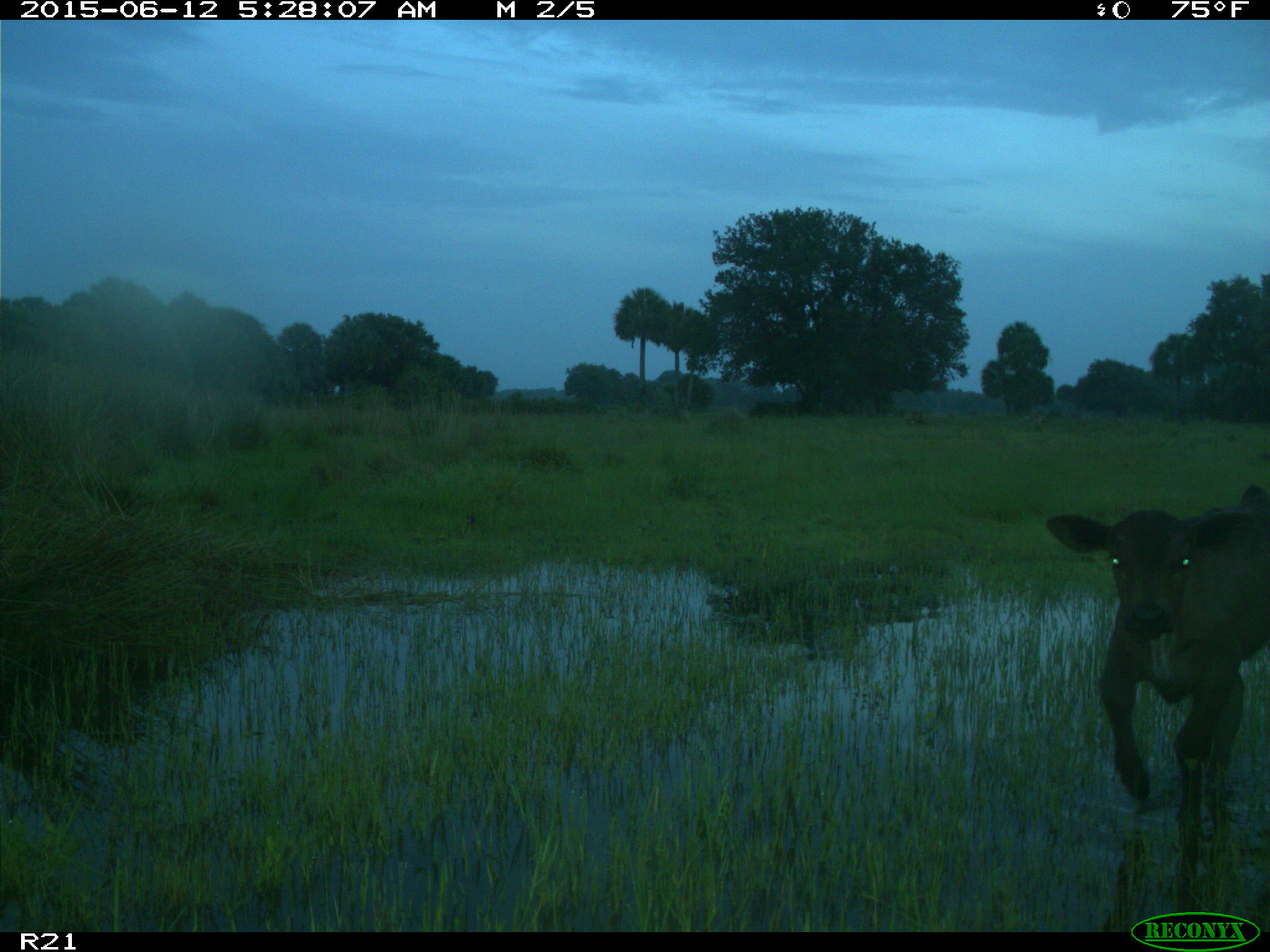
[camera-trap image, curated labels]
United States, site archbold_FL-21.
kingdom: Animalia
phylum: Chordata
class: Mammalia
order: Artiodactyla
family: Bovidae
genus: Bos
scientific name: Bos taurus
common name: domestic cow